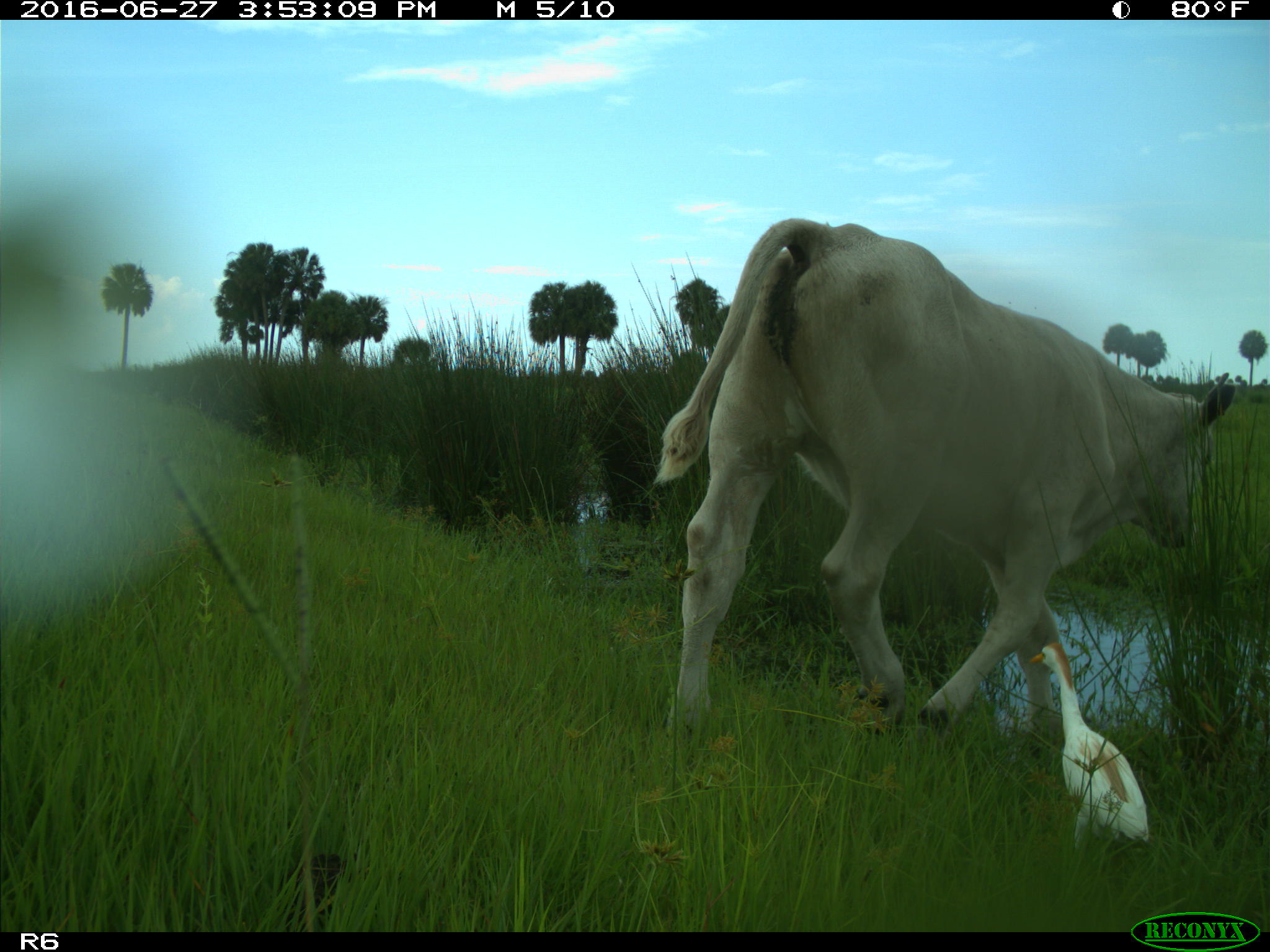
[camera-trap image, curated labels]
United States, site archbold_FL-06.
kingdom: Animalia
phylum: Chordata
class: Mammalia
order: Artiodactyla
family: Bovidae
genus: Bos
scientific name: Bos taurus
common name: domestic cow